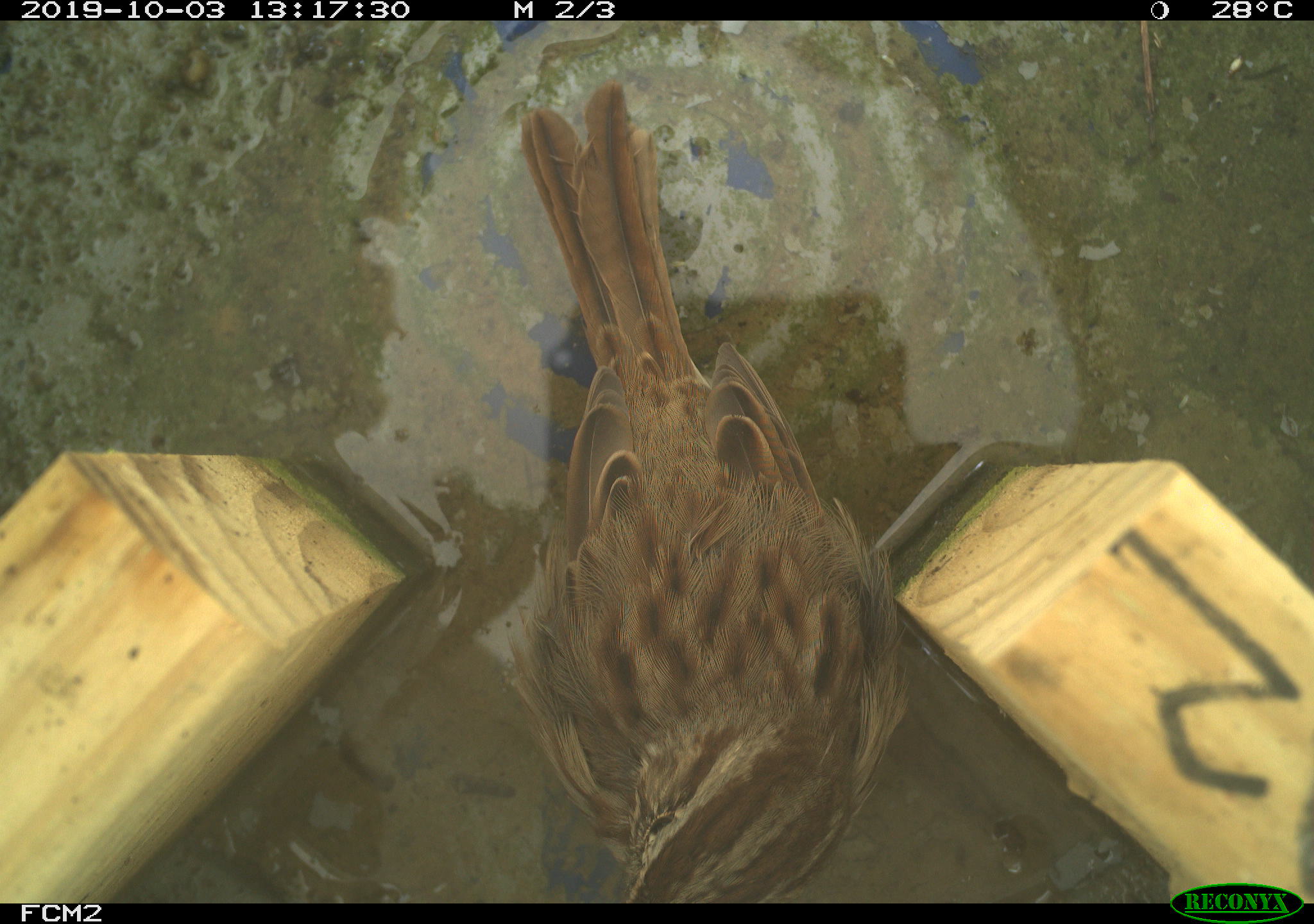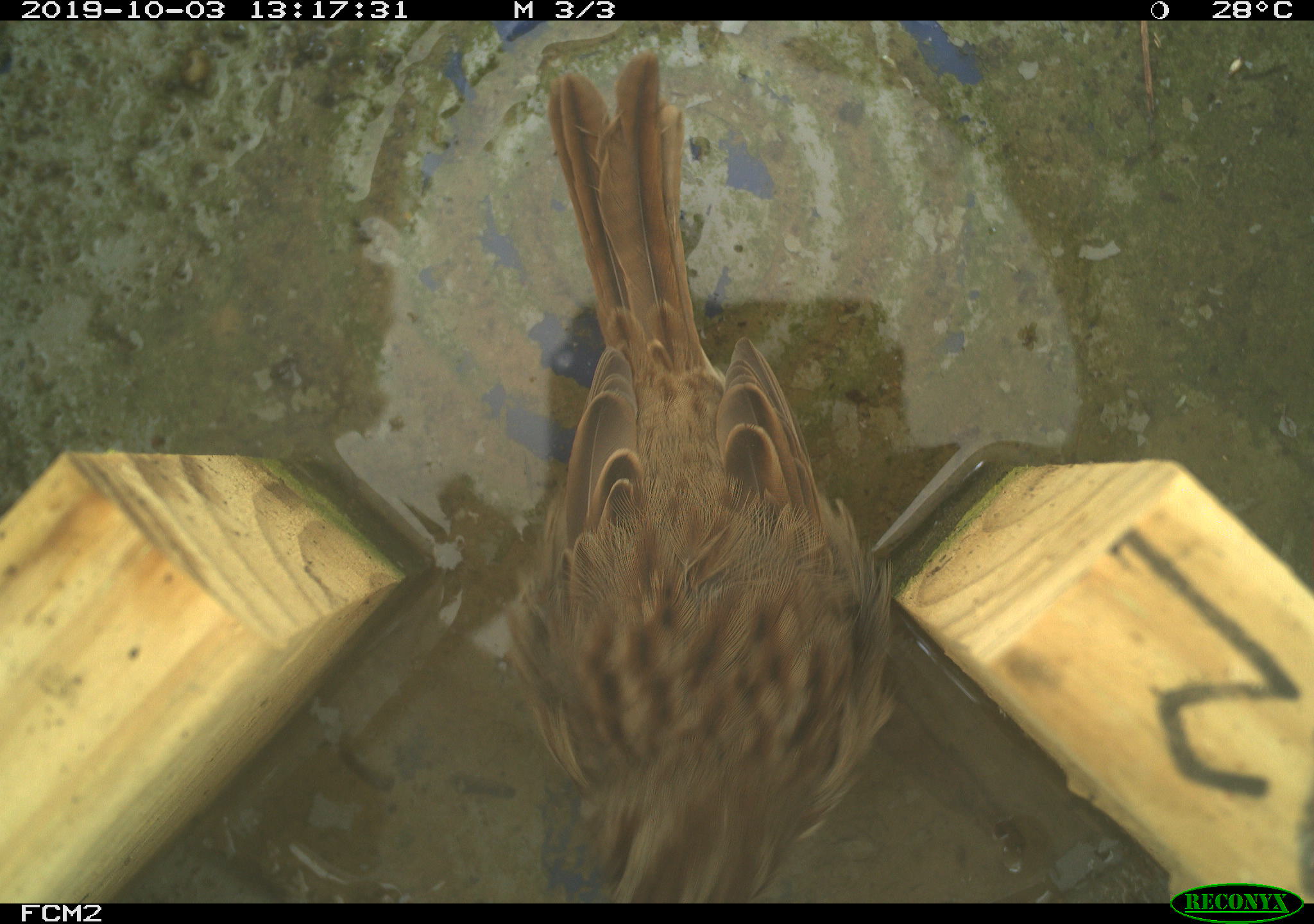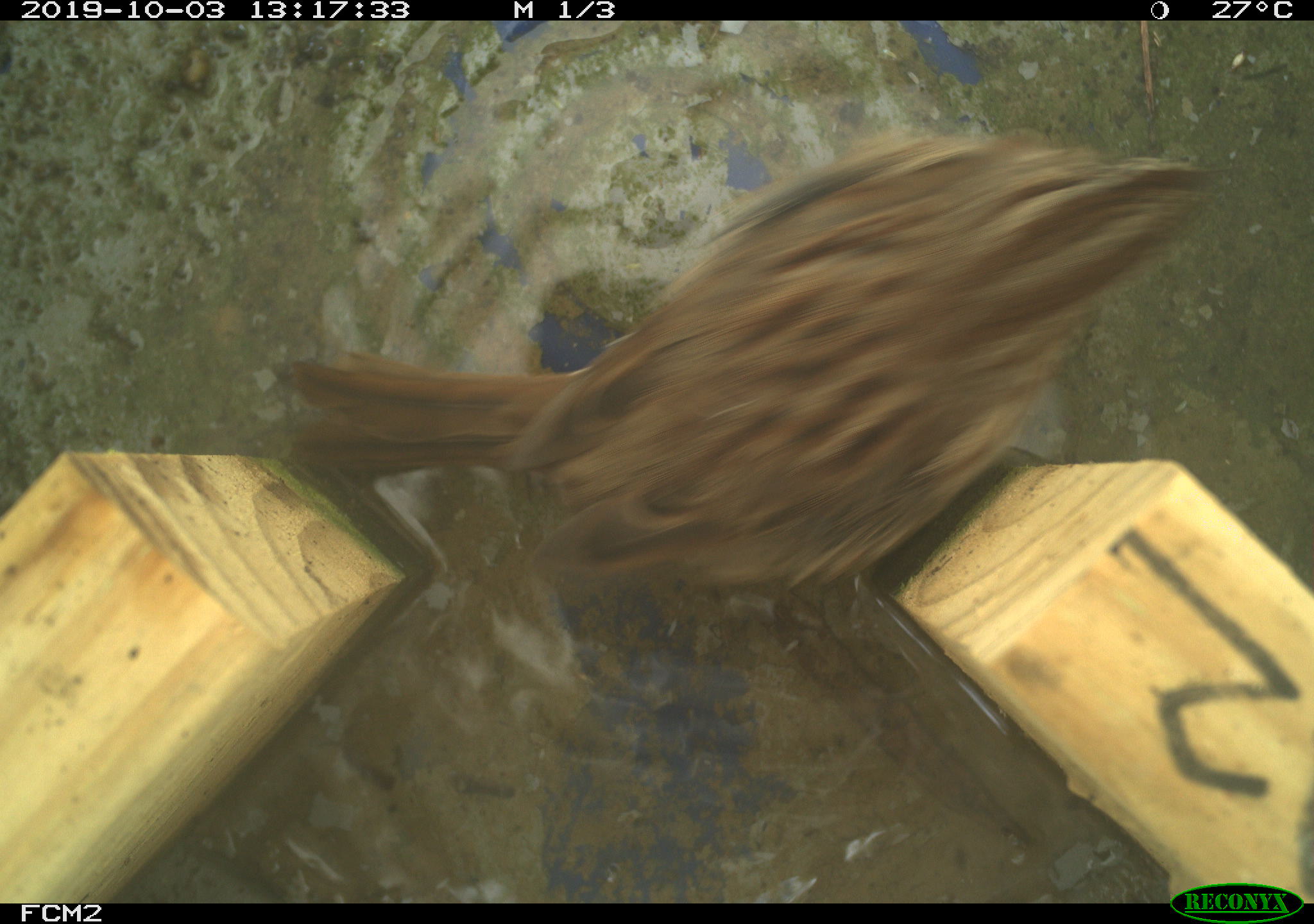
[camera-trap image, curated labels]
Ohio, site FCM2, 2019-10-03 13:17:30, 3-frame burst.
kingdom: Animalia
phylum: Chordata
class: Aves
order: Passeriformes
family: Passerellidae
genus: Melospiza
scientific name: Melospiza melodia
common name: song sparrow